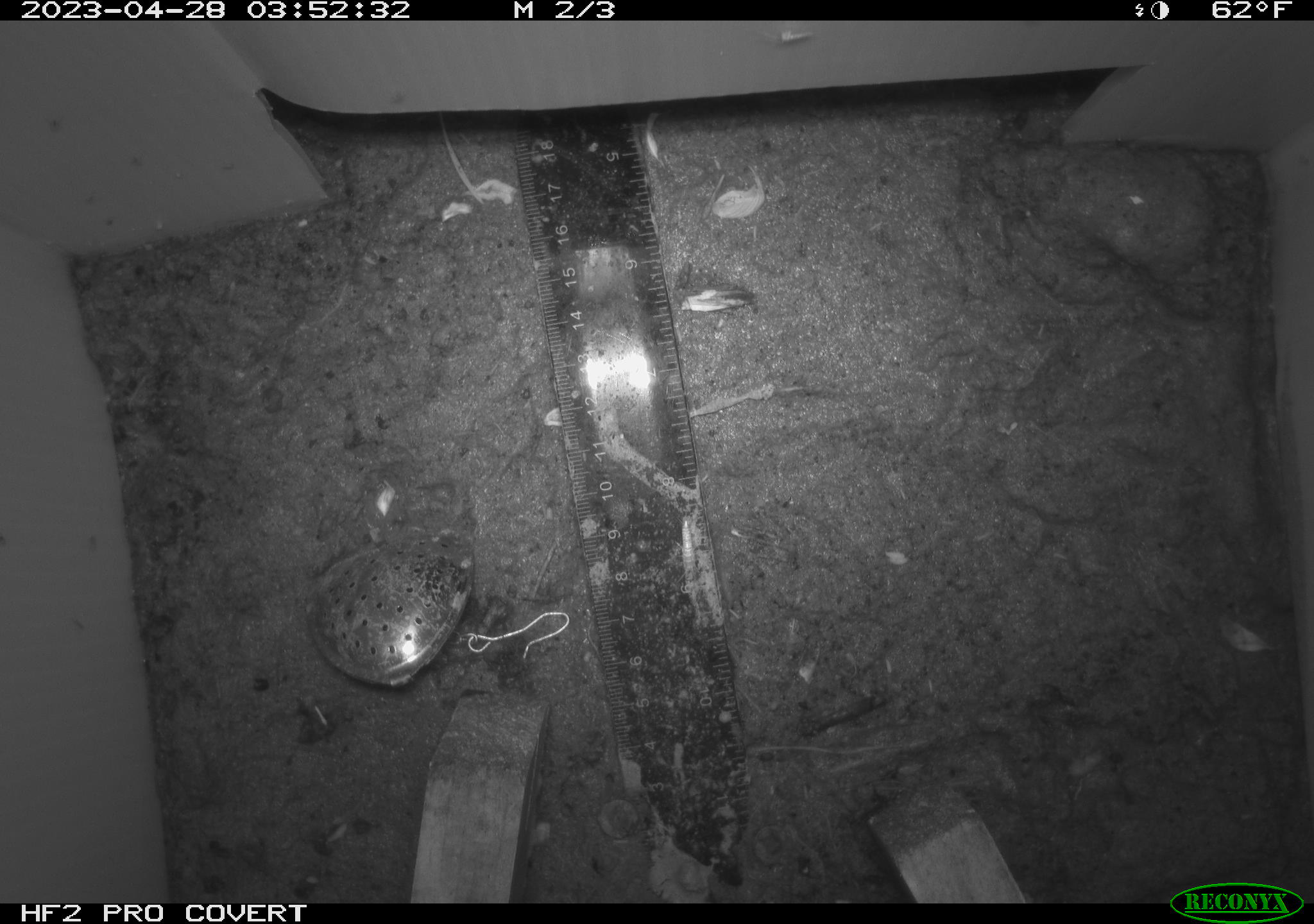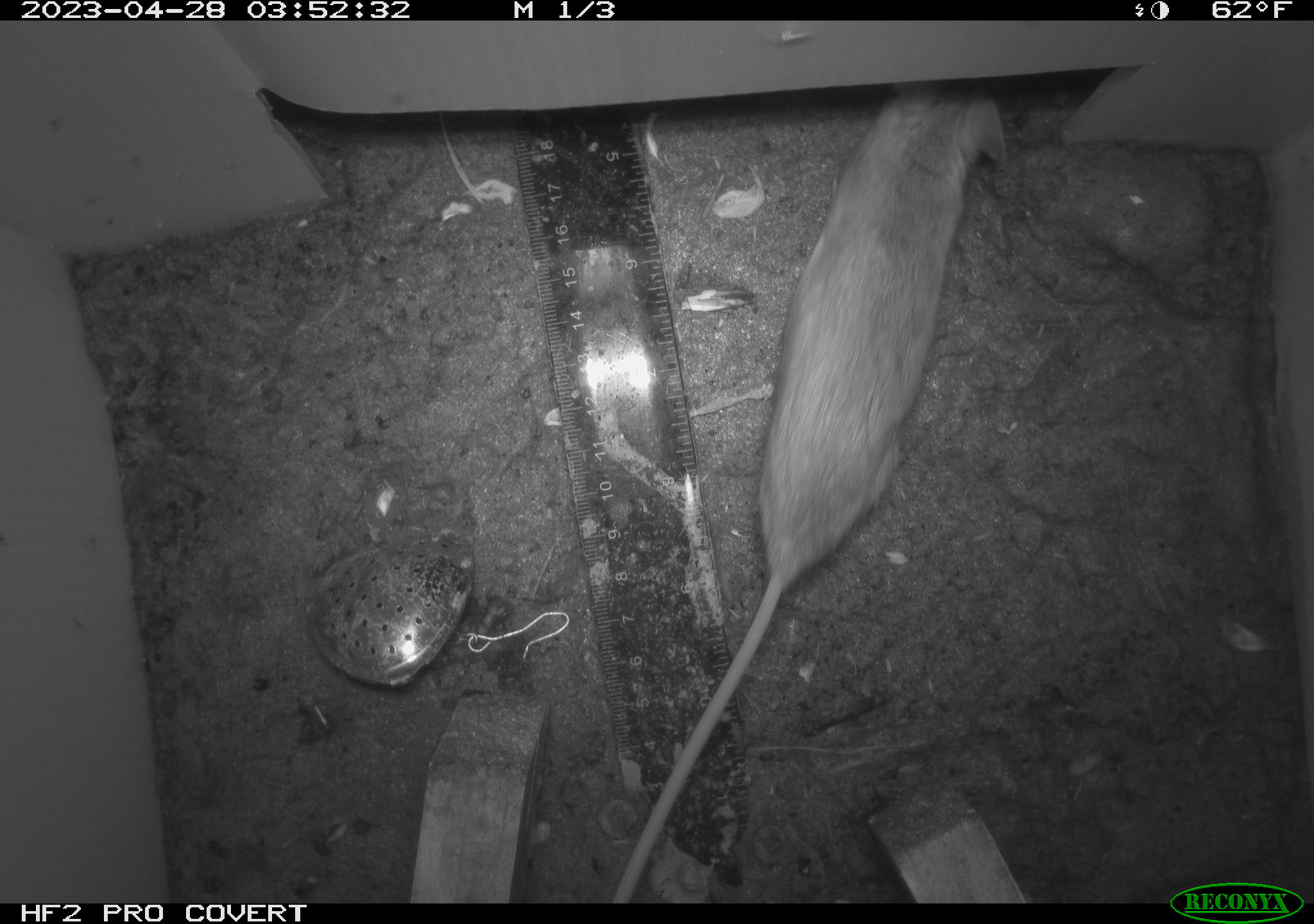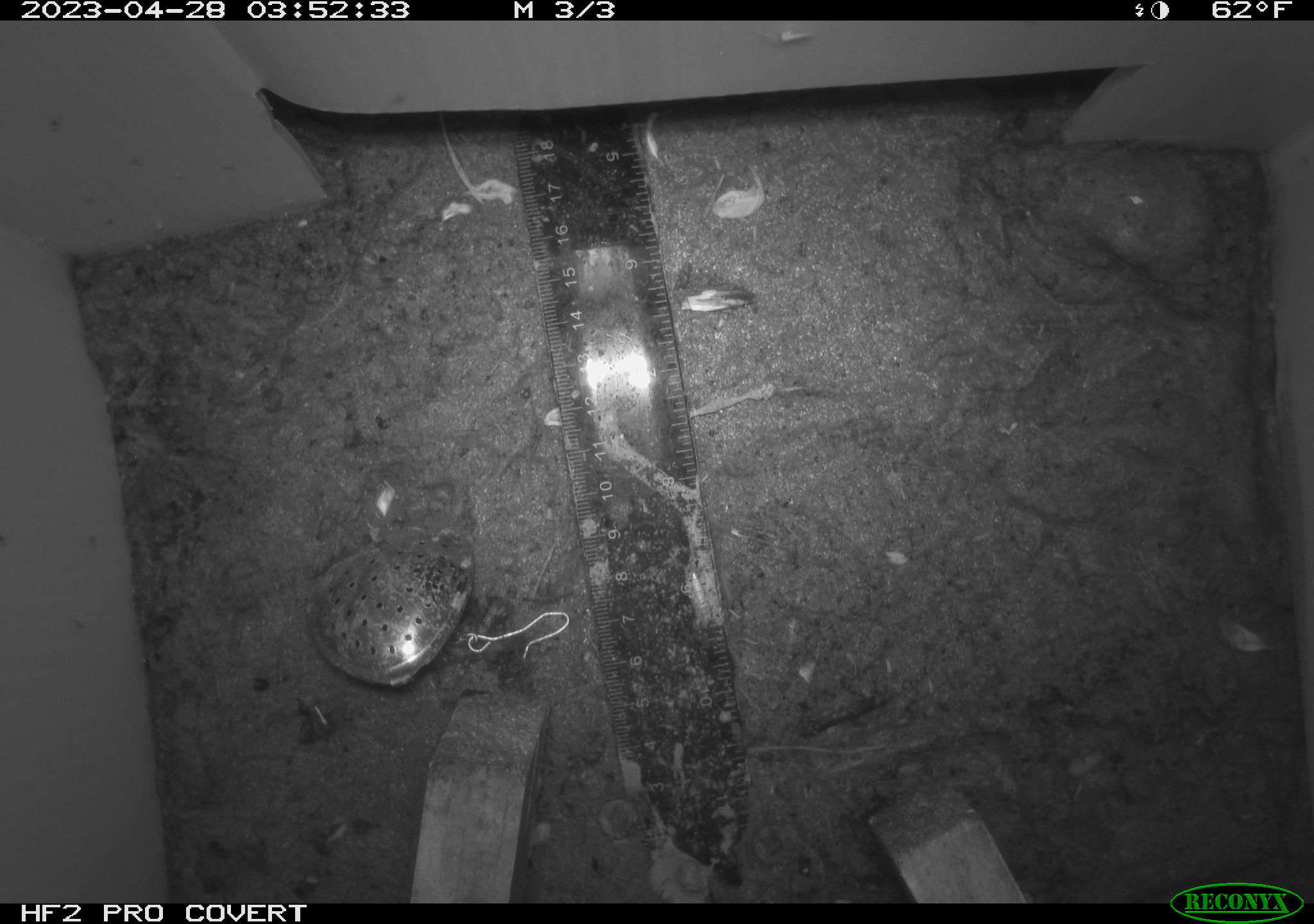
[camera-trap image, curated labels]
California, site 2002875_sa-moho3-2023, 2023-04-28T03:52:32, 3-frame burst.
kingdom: Animalia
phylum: Chordata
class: Mammalia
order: Rodentia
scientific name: Rodentia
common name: mouse species